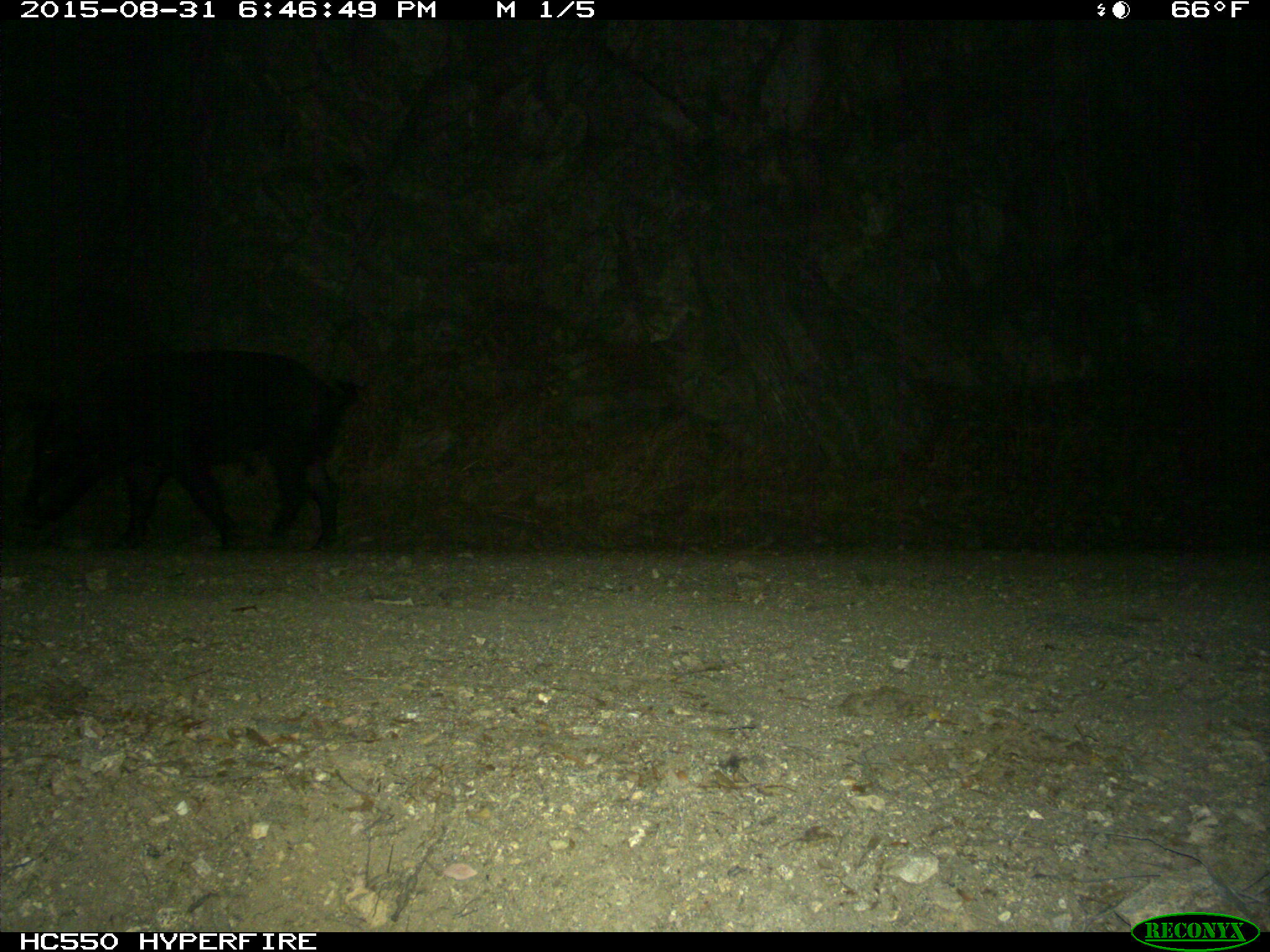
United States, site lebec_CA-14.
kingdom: Animalia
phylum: Chordata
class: Mammalia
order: Artiodactyla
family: Suidae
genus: Sus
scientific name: Sus scrofa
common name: wild boar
Sus scrofa (wild boar).